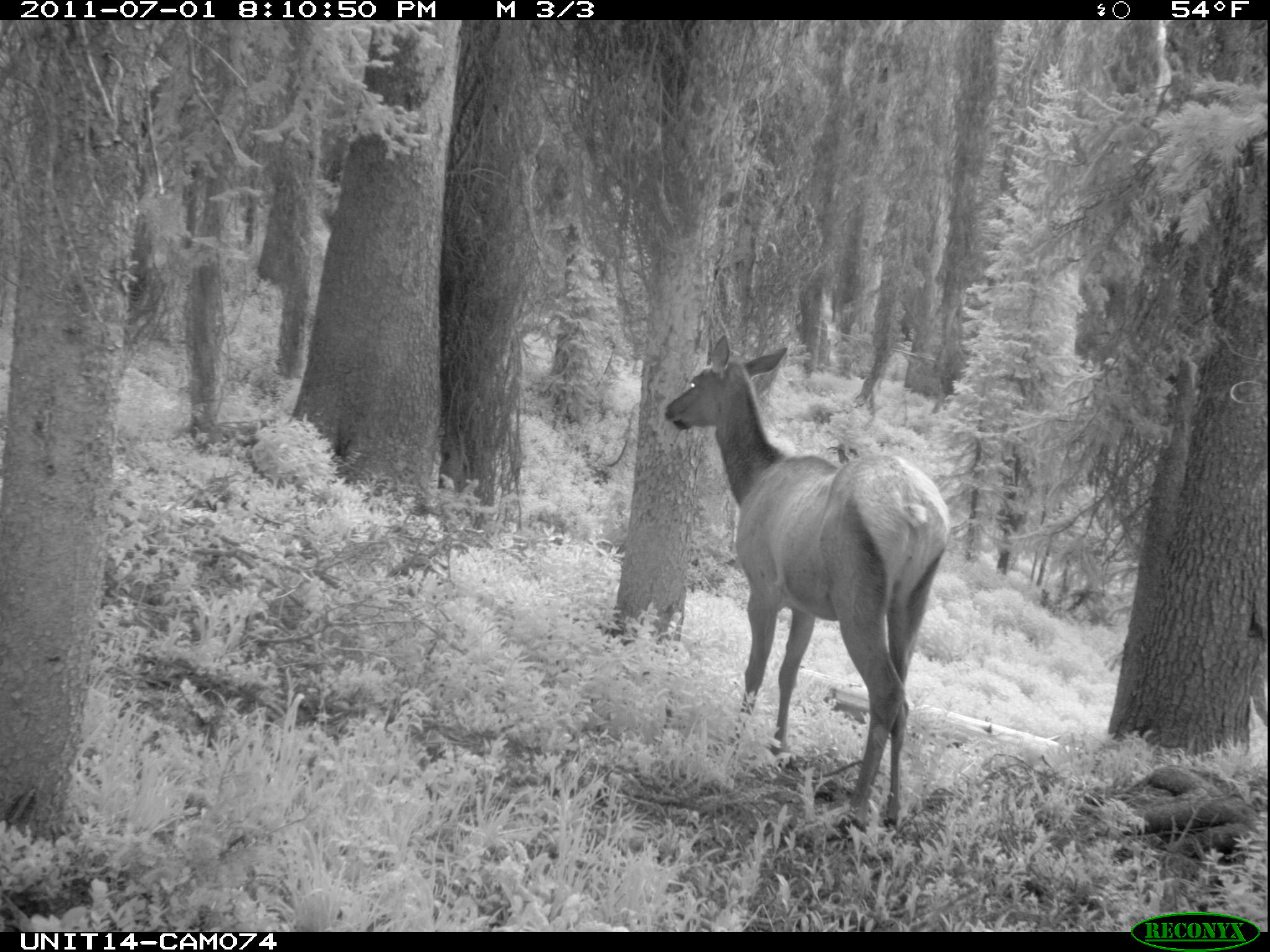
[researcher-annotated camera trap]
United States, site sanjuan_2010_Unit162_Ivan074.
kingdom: Animalia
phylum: Chordata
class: Mammalia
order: Artiodactyla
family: Cervidae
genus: Cervus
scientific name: Cervus elaphus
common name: red deer